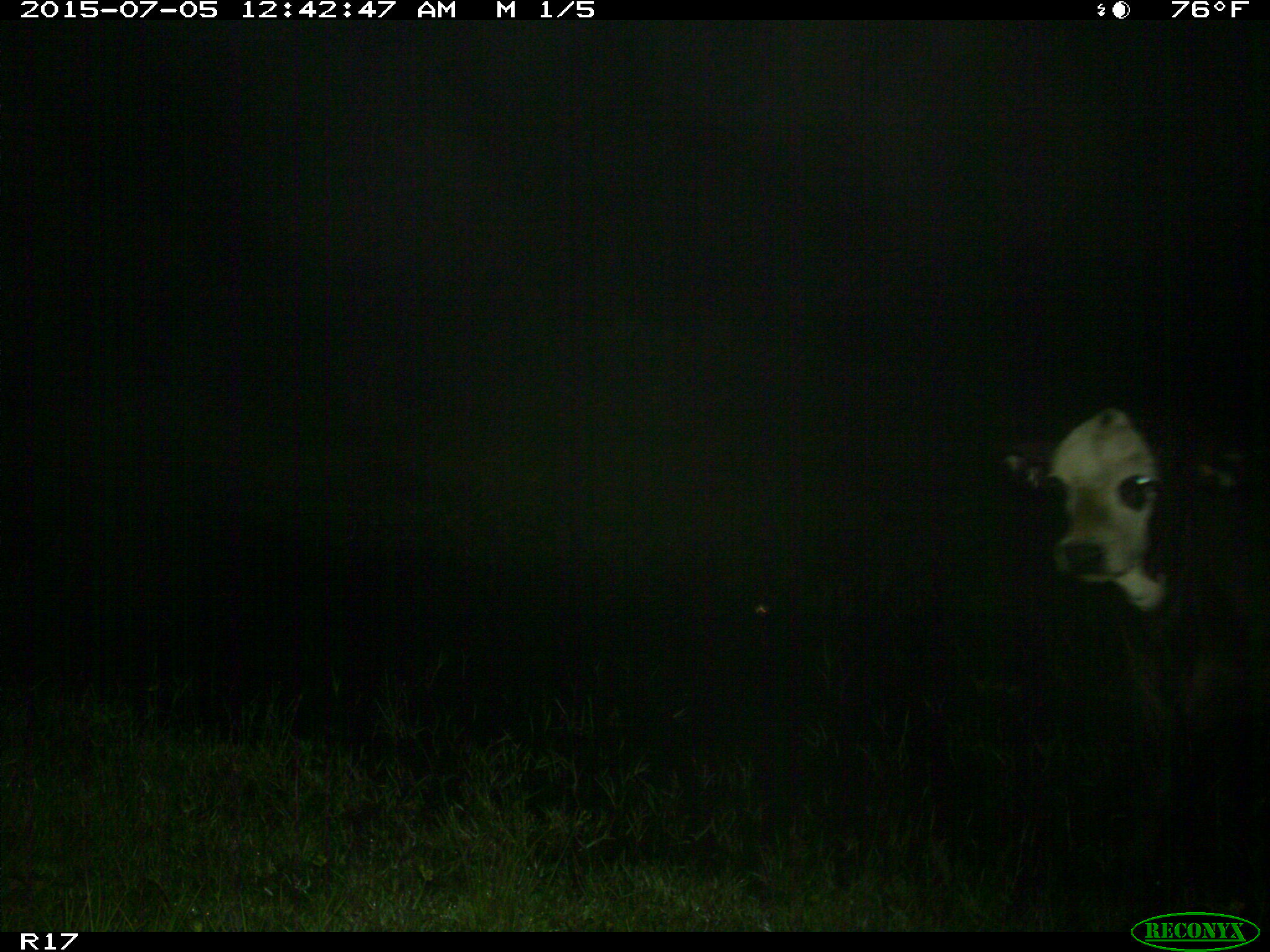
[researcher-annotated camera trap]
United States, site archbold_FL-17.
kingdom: Animalia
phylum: Chordata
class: Mammalia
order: Artiodactyla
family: Bovidae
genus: Bos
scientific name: Bos taurus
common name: domestic cow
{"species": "Bos taurus (domestic cow)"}